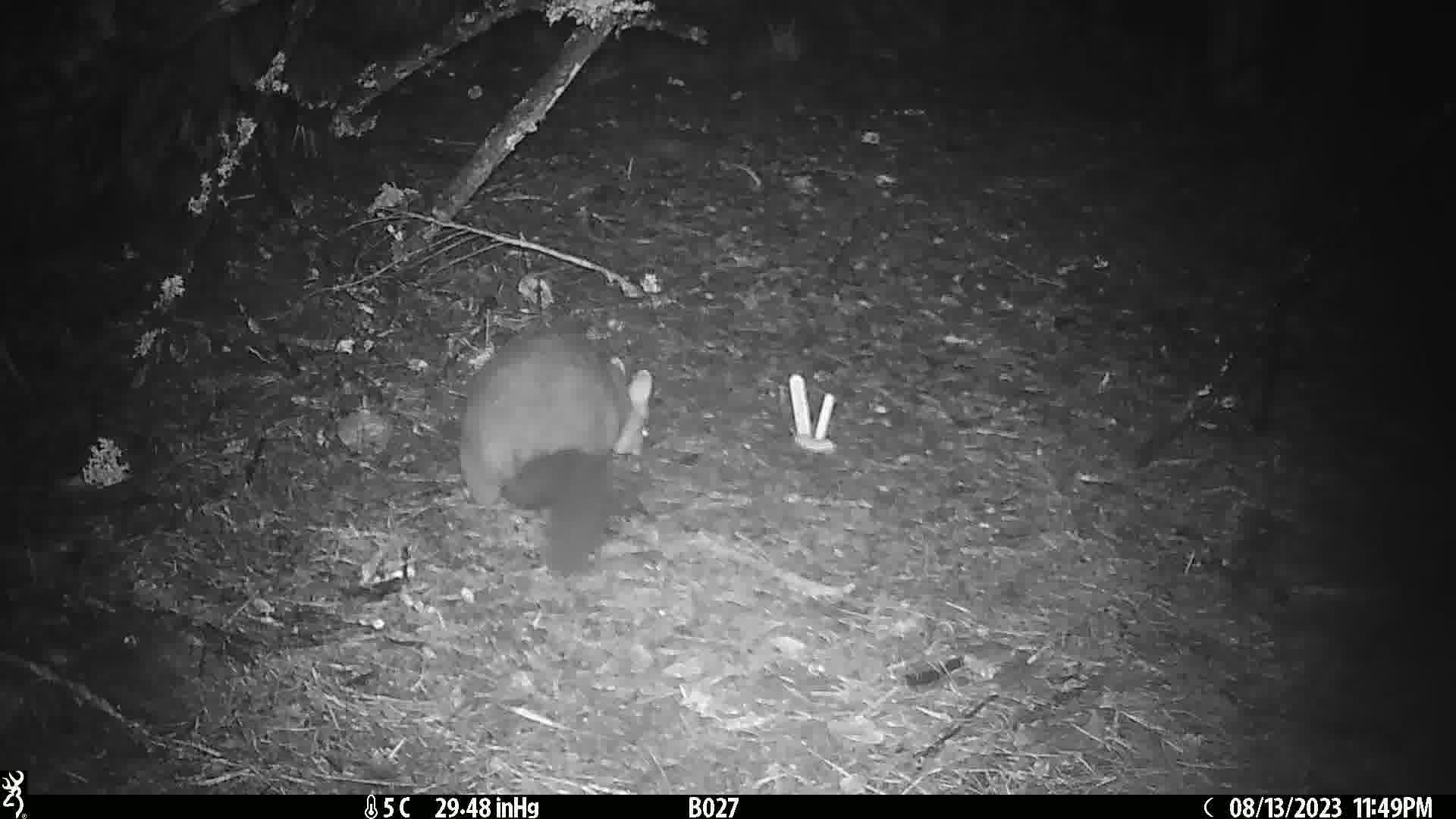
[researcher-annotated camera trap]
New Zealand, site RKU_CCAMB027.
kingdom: Animalia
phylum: Chordata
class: Mammalia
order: Diprotodontia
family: Phalangeridae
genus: Trichosurus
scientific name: Trichosurus vulpecula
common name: common brushtail possum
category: possum